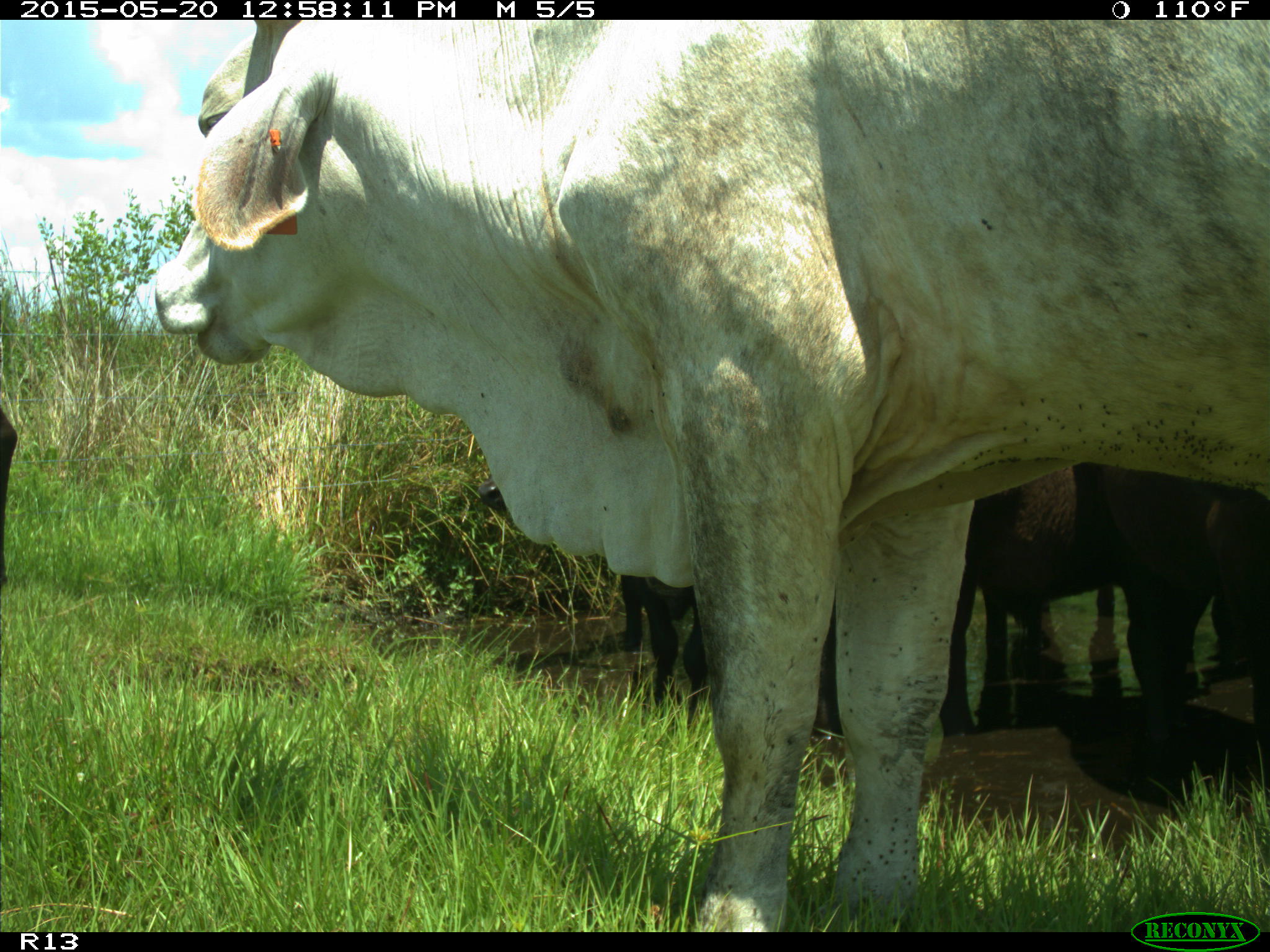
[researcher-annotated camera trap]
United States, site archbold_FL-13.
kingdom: Animalia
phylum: Chordata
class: Mammalia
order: Artiodactyla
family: Bovidae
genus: Bos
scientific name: Bos taurus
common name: domestic cow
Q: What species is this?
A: Bos taurus (domestic cow).